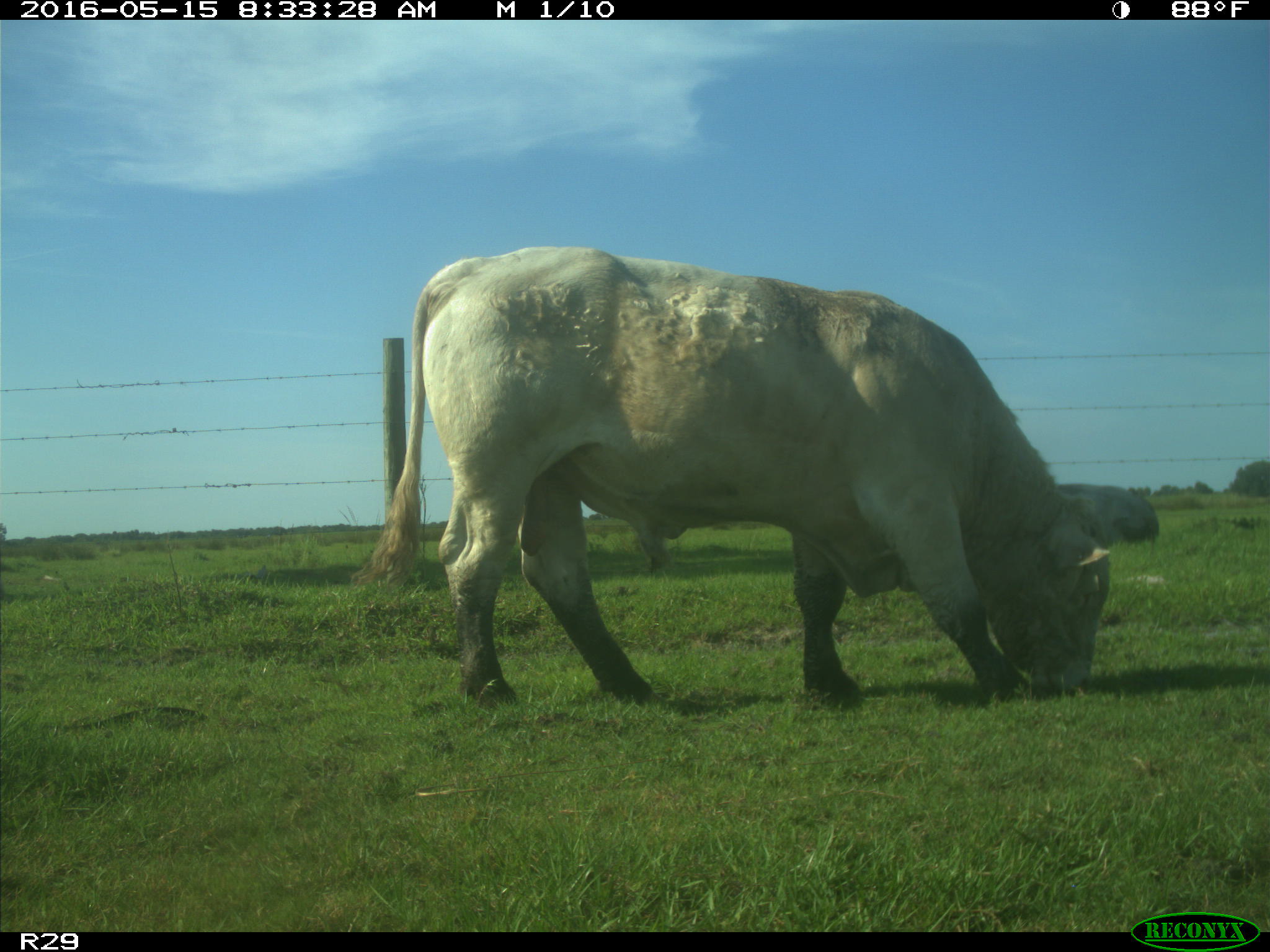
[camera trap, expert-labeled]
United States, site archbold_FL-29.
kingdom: Animalia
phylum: Chordata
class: Mammalia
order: Artiodactyla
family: Bovidae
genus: Bos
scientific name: Bos taurus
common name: domestic cow